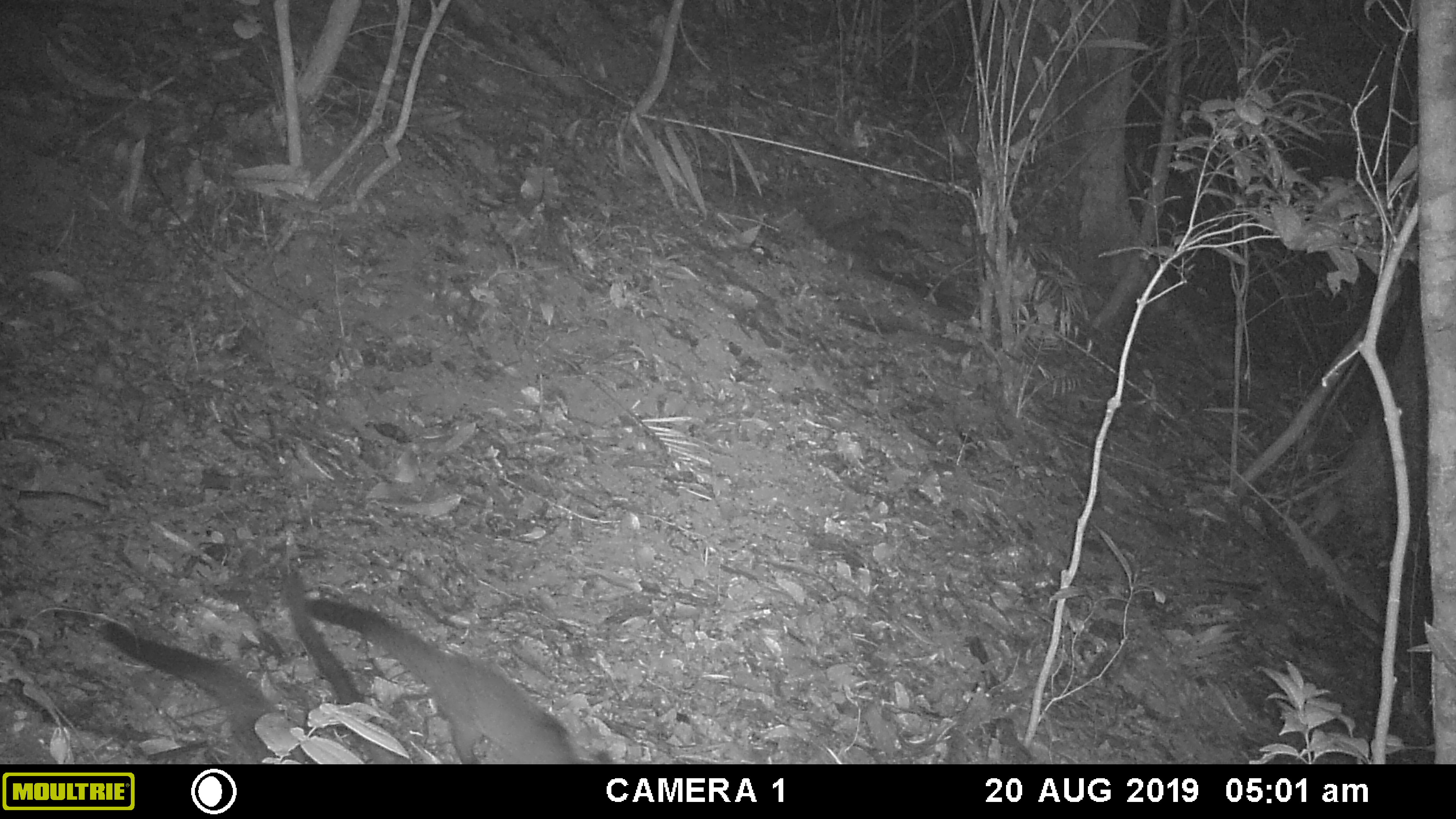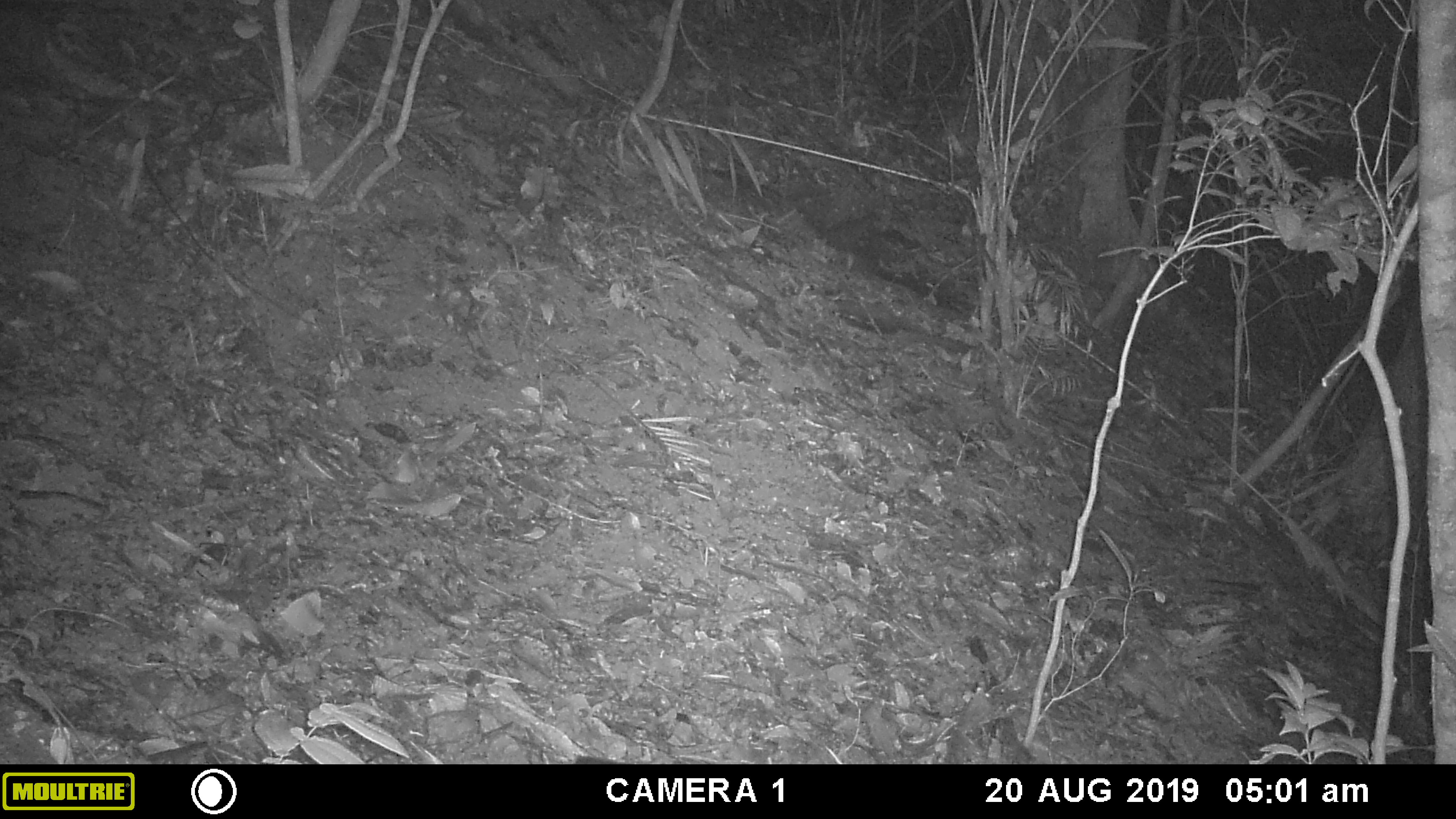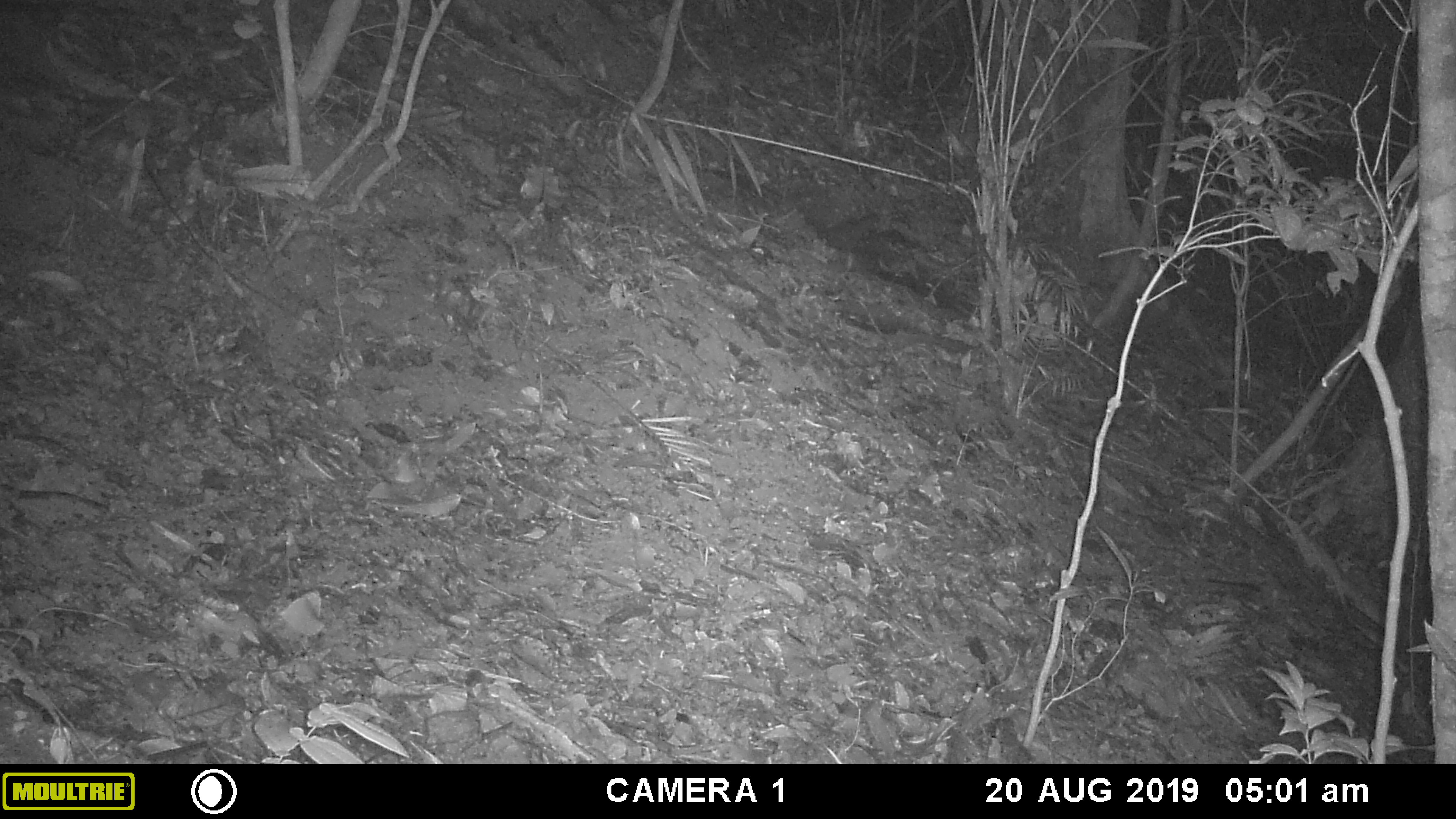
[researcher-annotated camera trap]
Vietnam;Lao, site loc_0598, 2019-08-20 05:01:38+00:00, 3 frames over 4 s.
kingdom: Animalia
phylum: Chordata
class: Mammalia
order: Carnivora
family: Viverridae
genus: Paguma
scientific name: Paguma larvata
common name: masked palm civet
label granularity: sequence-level